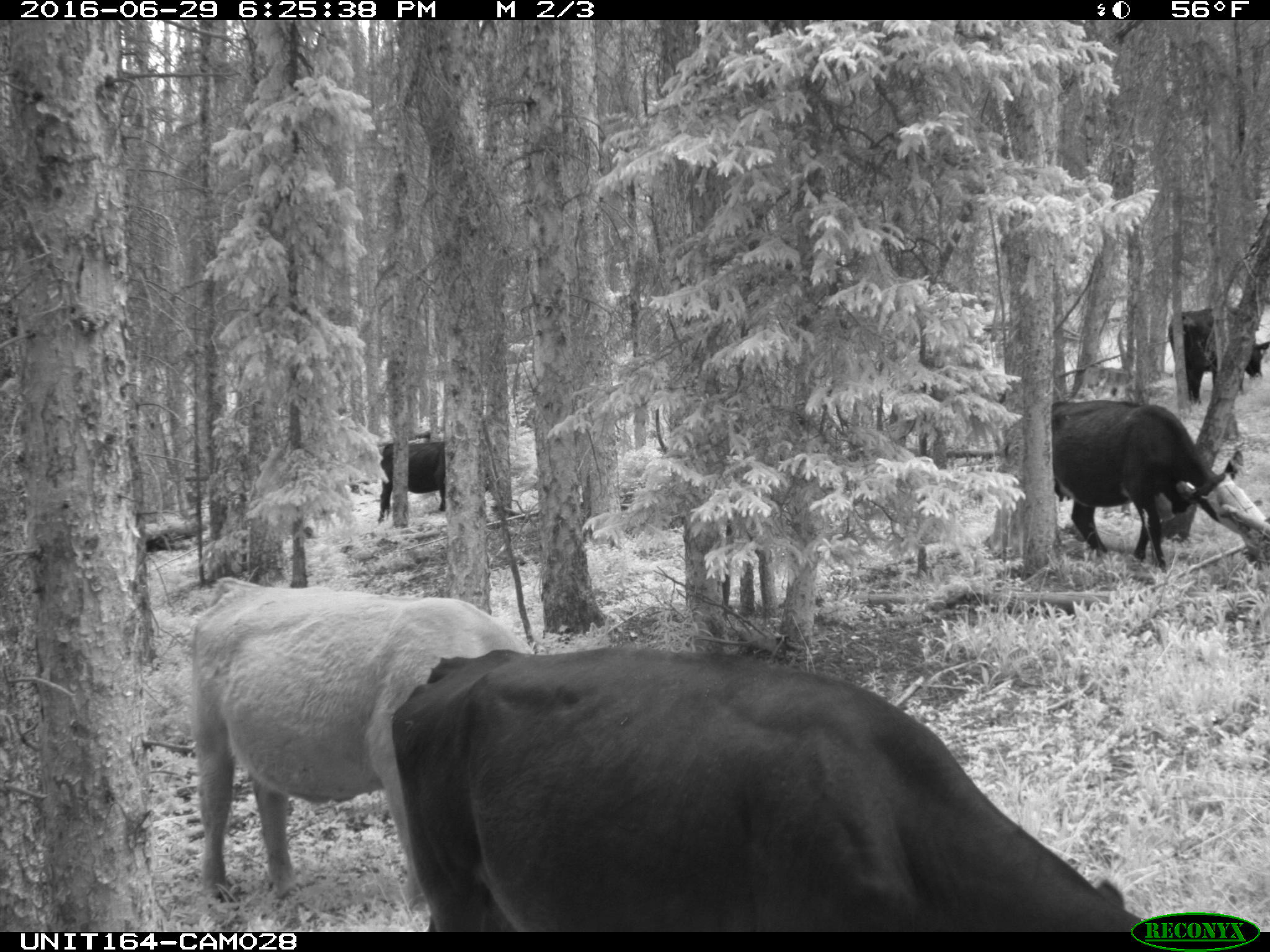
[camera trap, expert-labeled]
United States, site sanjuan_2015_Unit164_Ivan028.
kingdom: Animalia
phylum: Chordata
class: Mammalia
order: Artiodactyla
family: Bovidae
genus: Bos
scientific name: Bos taurus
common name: domestic cow